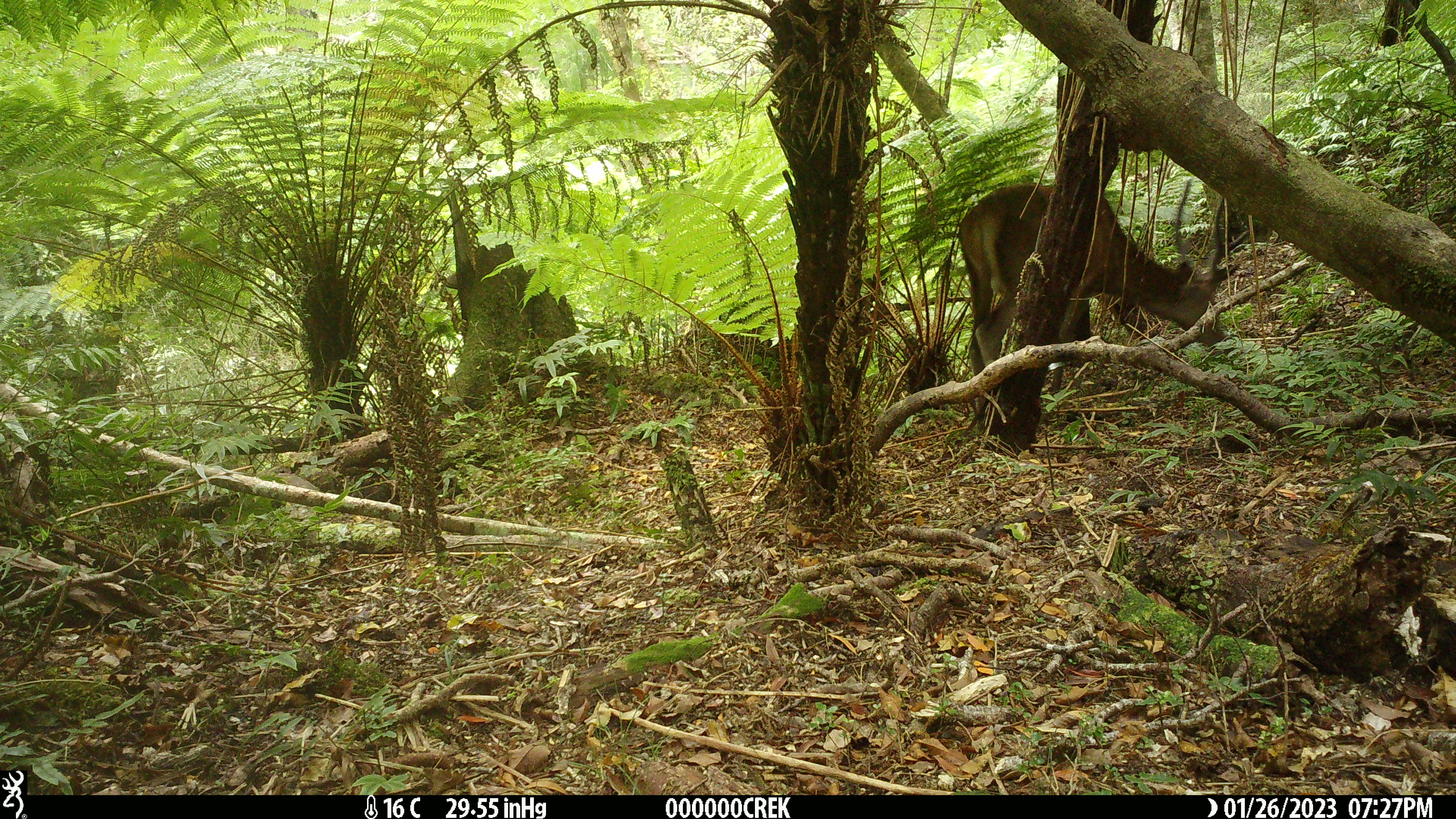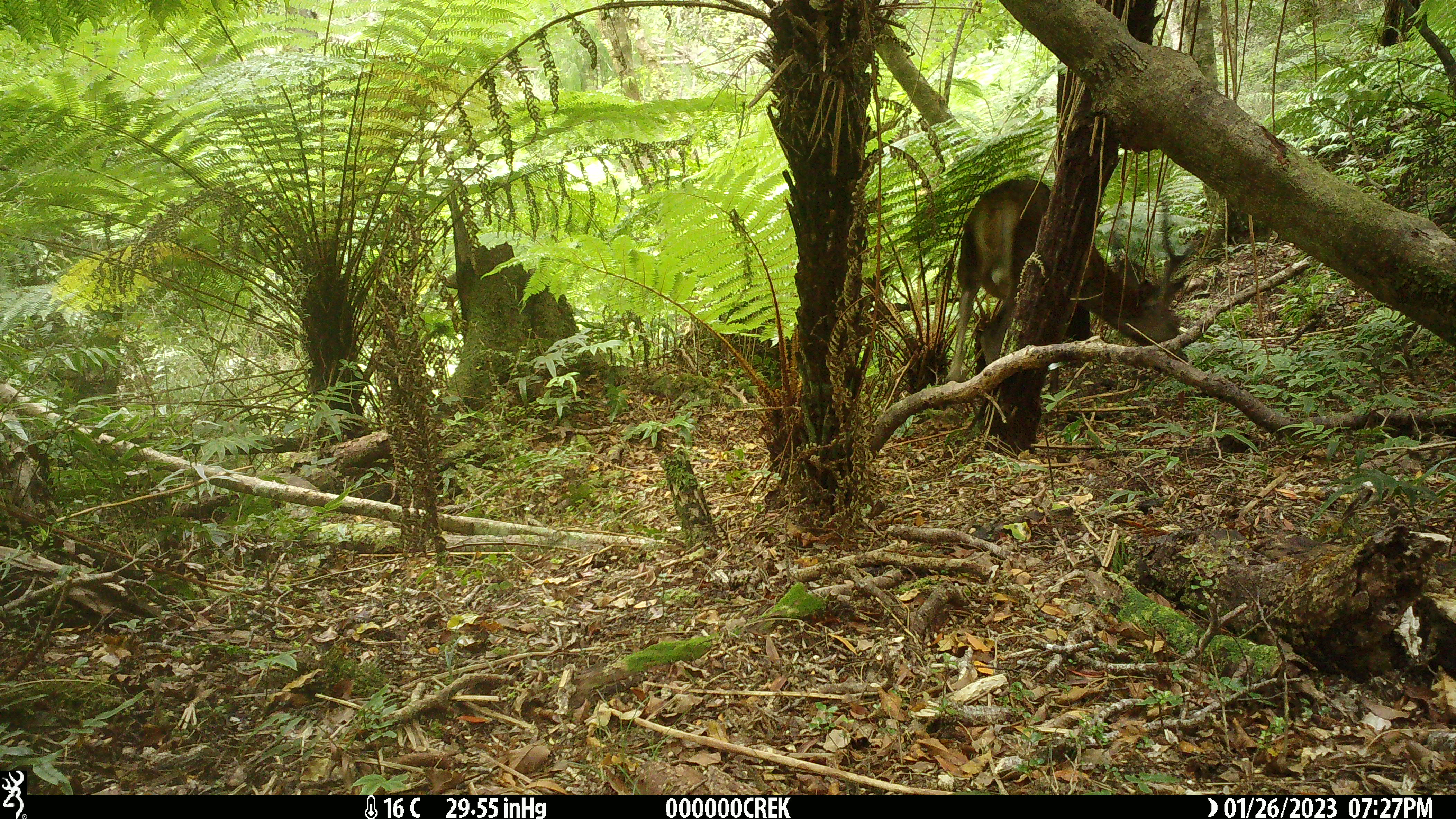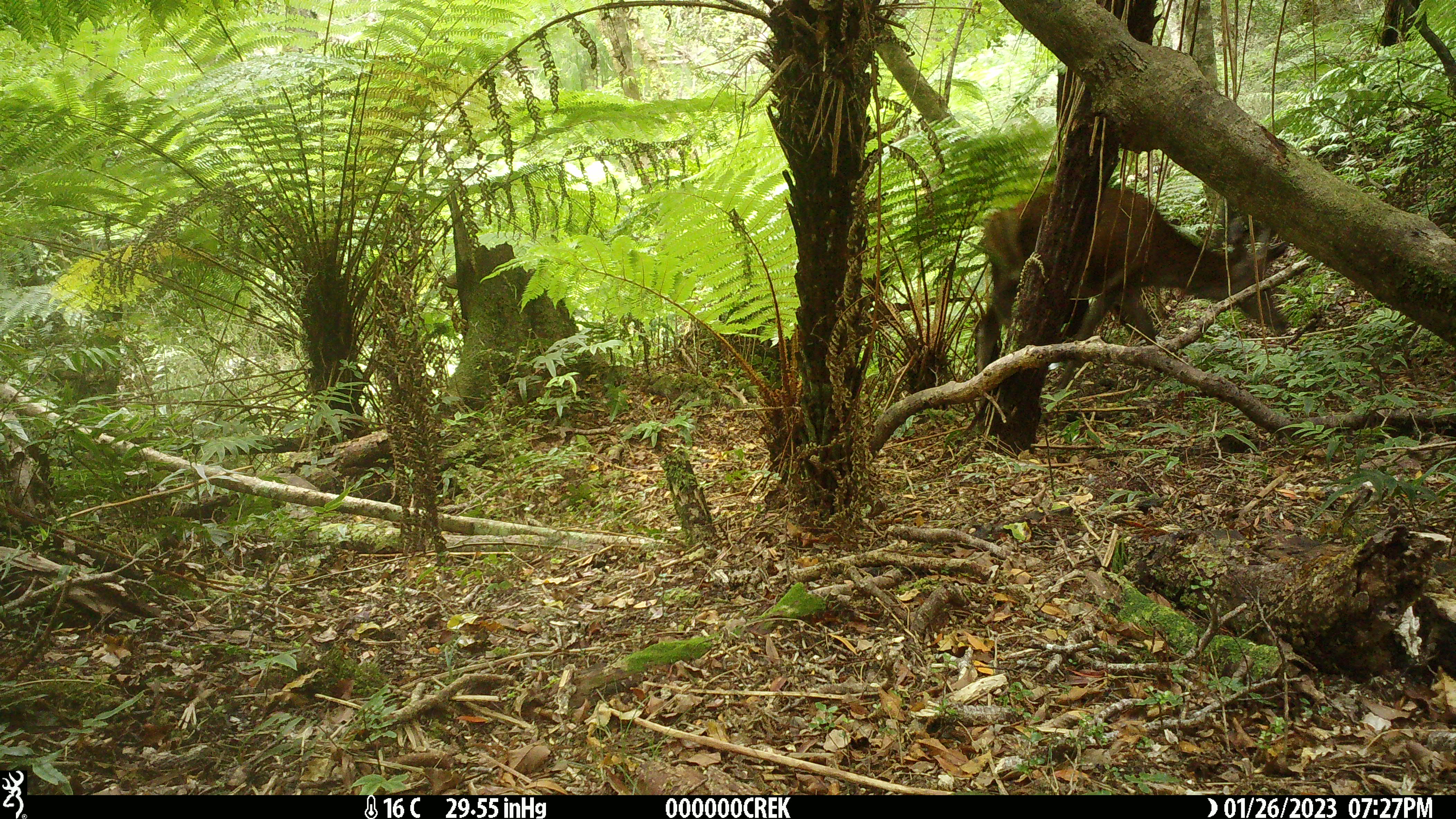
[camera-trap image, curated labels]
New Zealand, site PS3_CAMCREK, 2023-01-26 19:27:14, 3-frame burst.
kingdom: Animalia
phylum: Chordata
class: Mammalia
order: Artiodactyla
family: Cervidae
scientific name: Cervidae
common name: deer